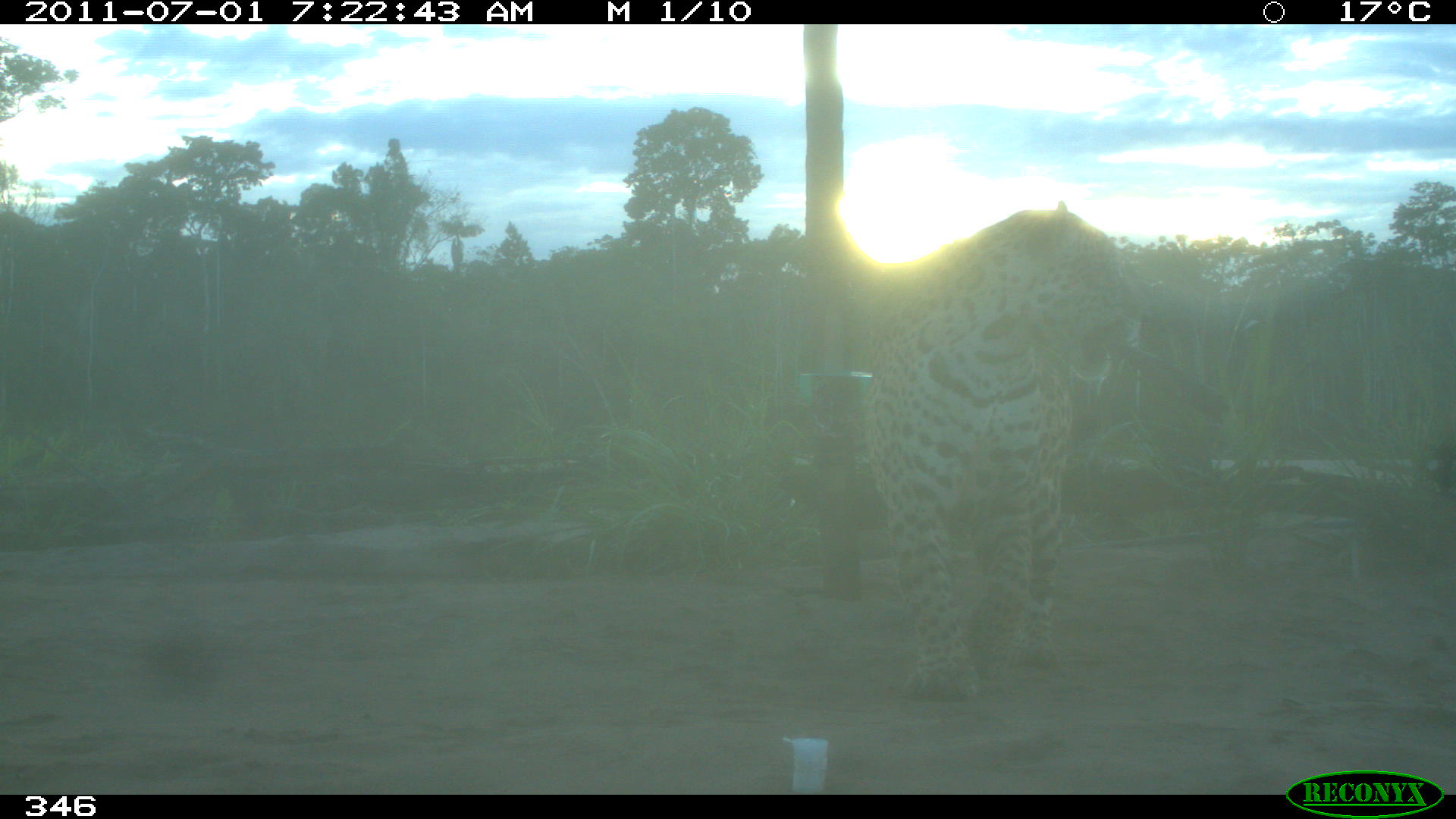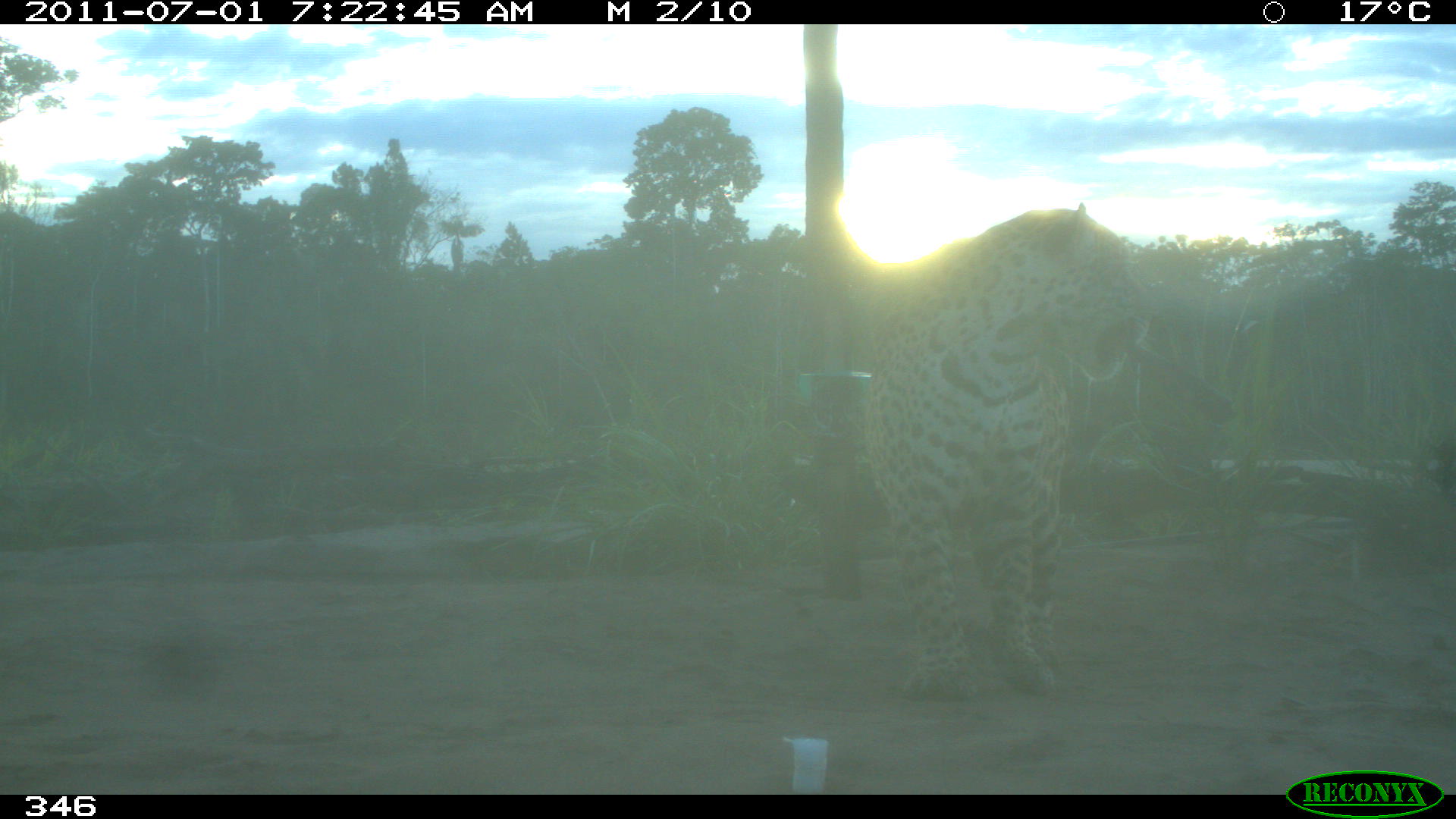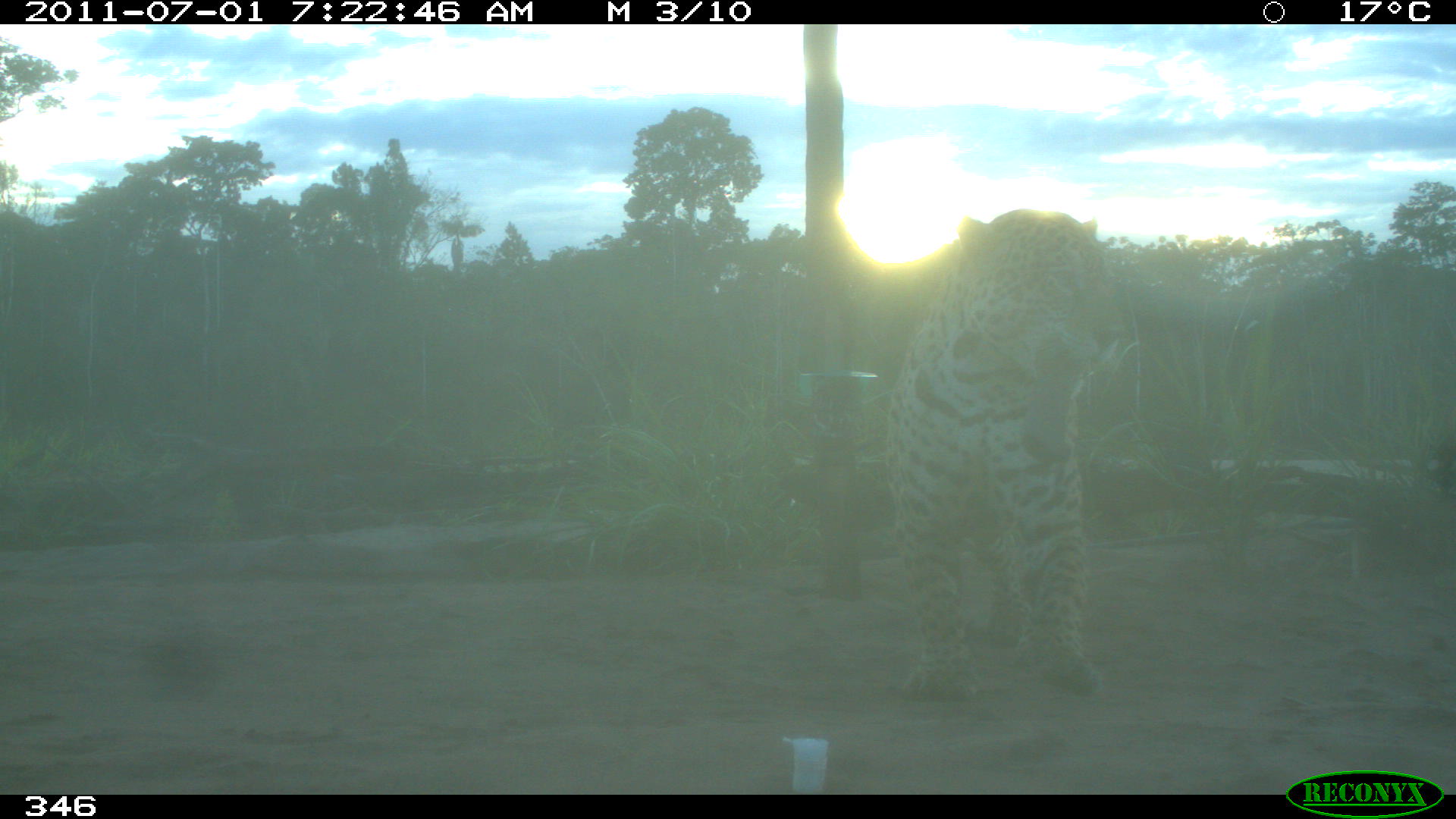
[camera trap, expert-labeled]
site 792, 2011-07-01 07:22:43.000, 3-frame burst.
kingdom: Animalia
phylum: Chordata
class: Mammalia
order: Carnivora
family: Felidae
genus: Panthera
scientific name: Panthera onca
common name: jaguar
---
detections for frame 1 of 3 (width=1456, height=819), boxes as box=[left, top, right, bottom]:
panthera onca: box=[870, 205, 1145, 697]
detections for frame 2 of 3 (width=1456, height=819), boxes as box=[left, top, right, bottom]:
panthera onca: box=[866, 202, 1154, 702]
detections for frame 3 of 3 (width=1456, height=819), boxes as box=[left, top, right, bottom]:
panthera onca: box=[885, 208, 1119, 700]